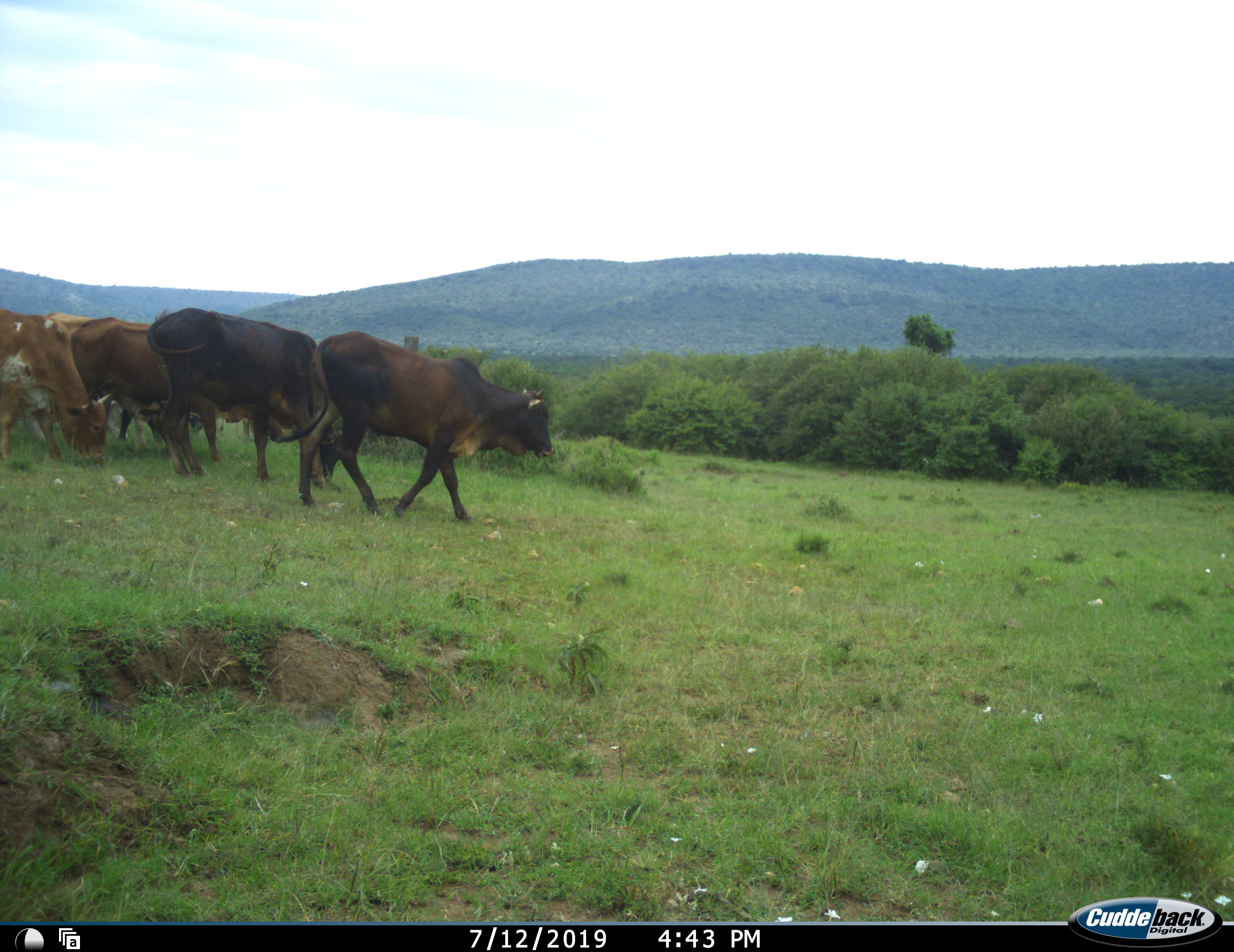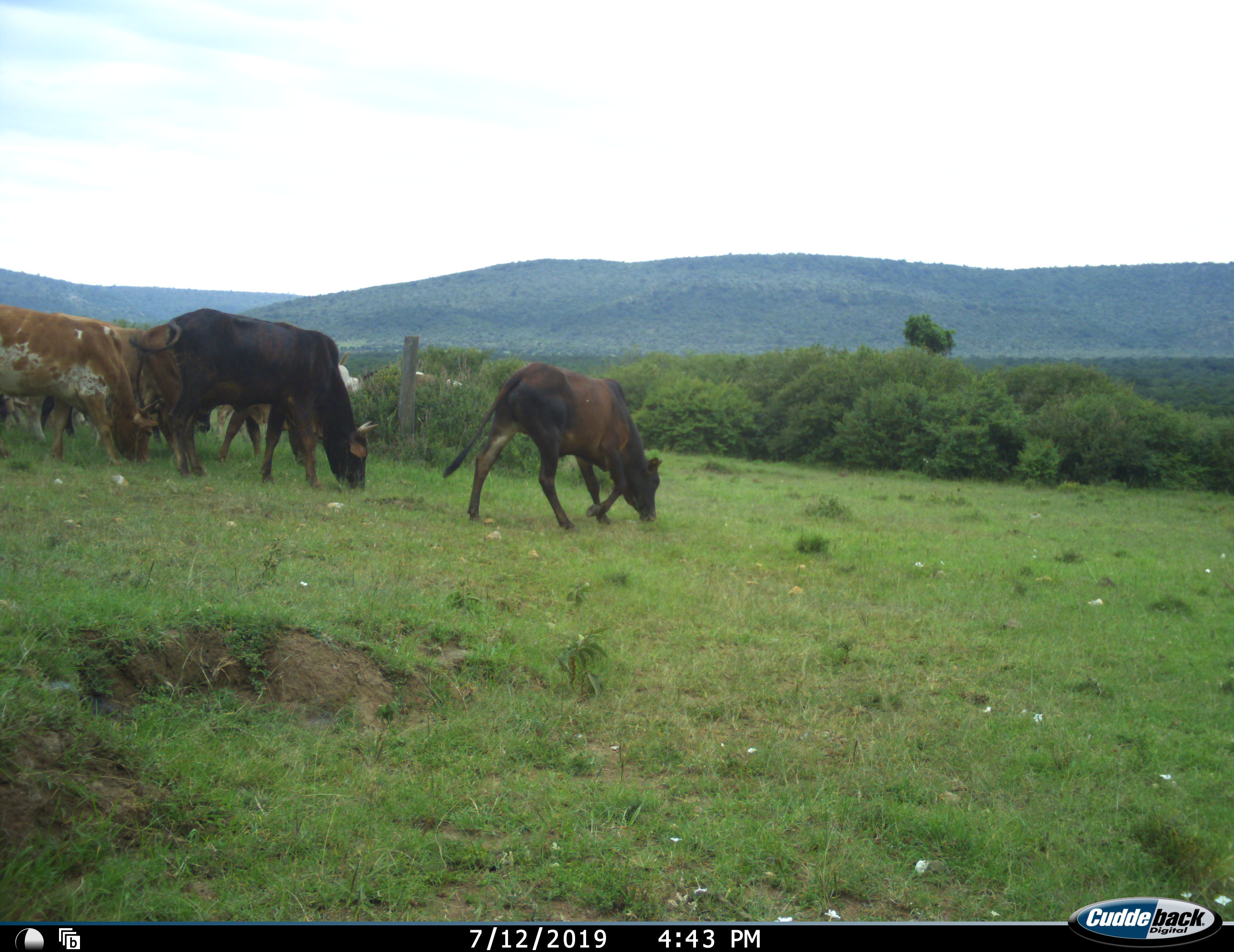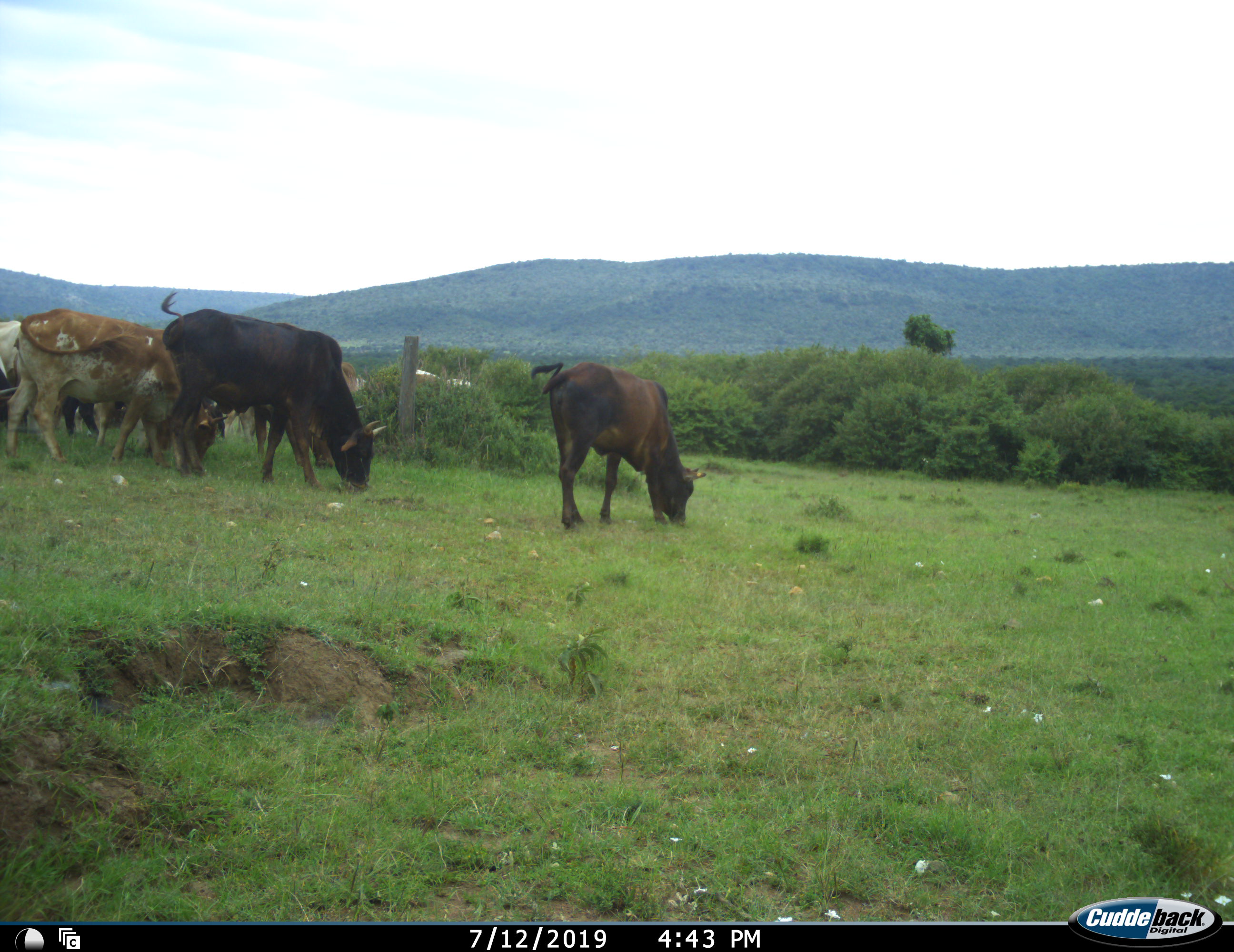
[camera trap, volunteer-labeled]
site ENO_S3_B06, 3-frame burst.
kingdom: Animalia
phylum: Chordata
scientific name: Vertebrata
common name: domestic animal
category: domesticanimal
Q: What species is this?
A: Domesticanimal (domestic animal) (Vertebrata).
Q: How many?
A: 8.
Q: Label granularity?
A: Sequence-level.